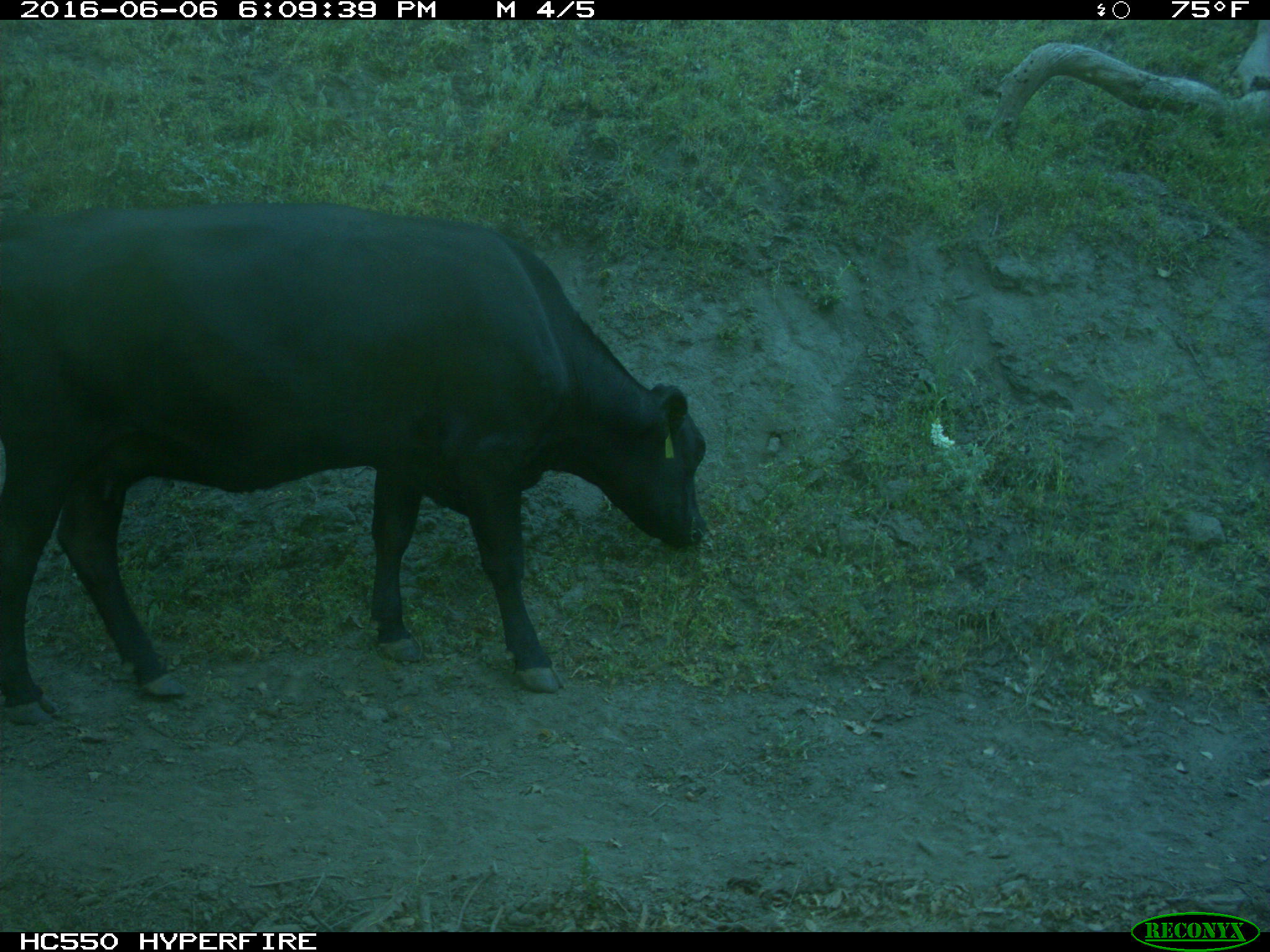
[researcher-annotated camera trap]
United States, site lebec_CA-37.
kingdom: Animalia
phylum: Chordata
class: Mammalia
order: Artiodactyla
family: Bovidae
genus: Bos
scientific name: Bos taurus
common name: domestic cow